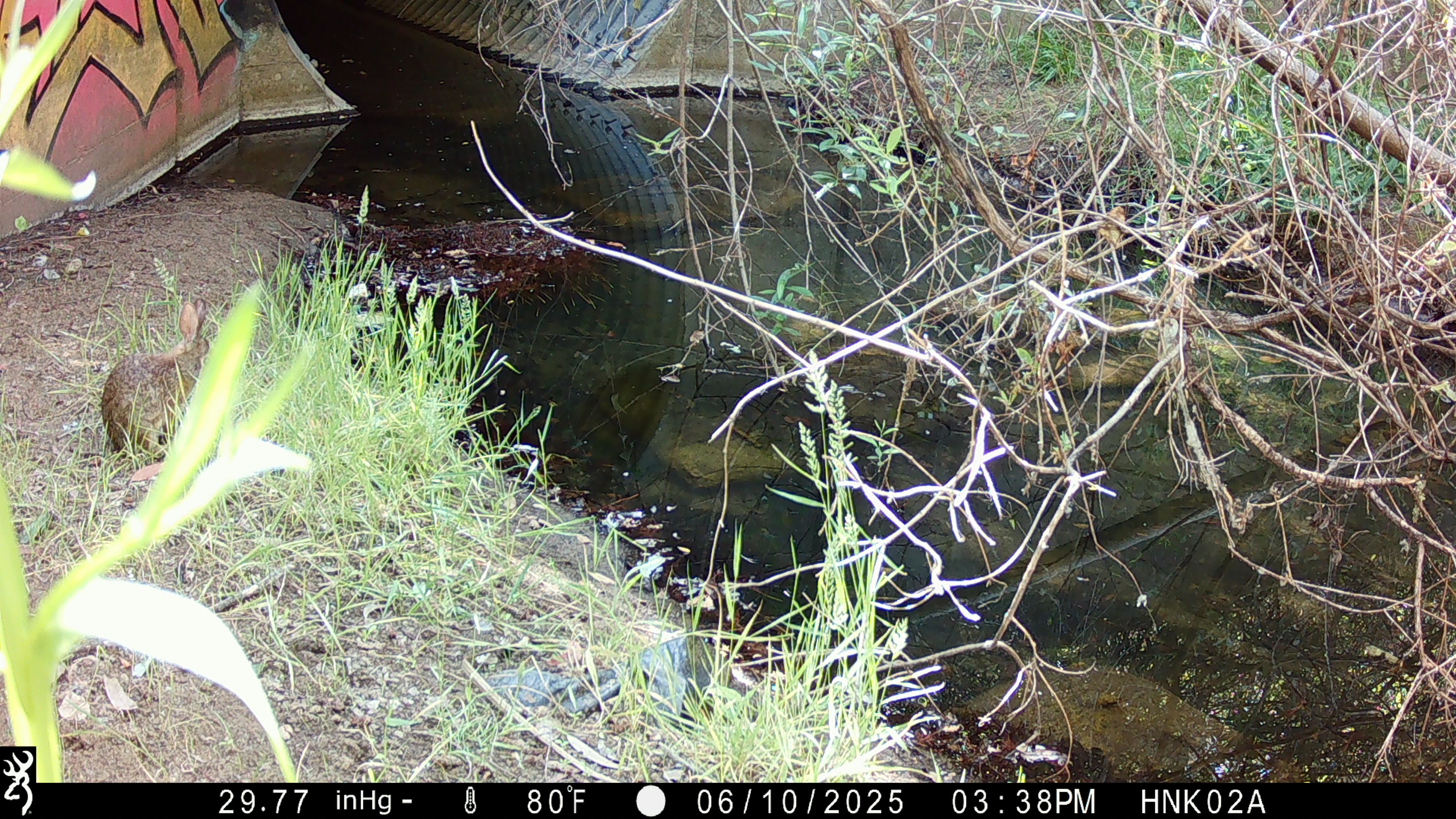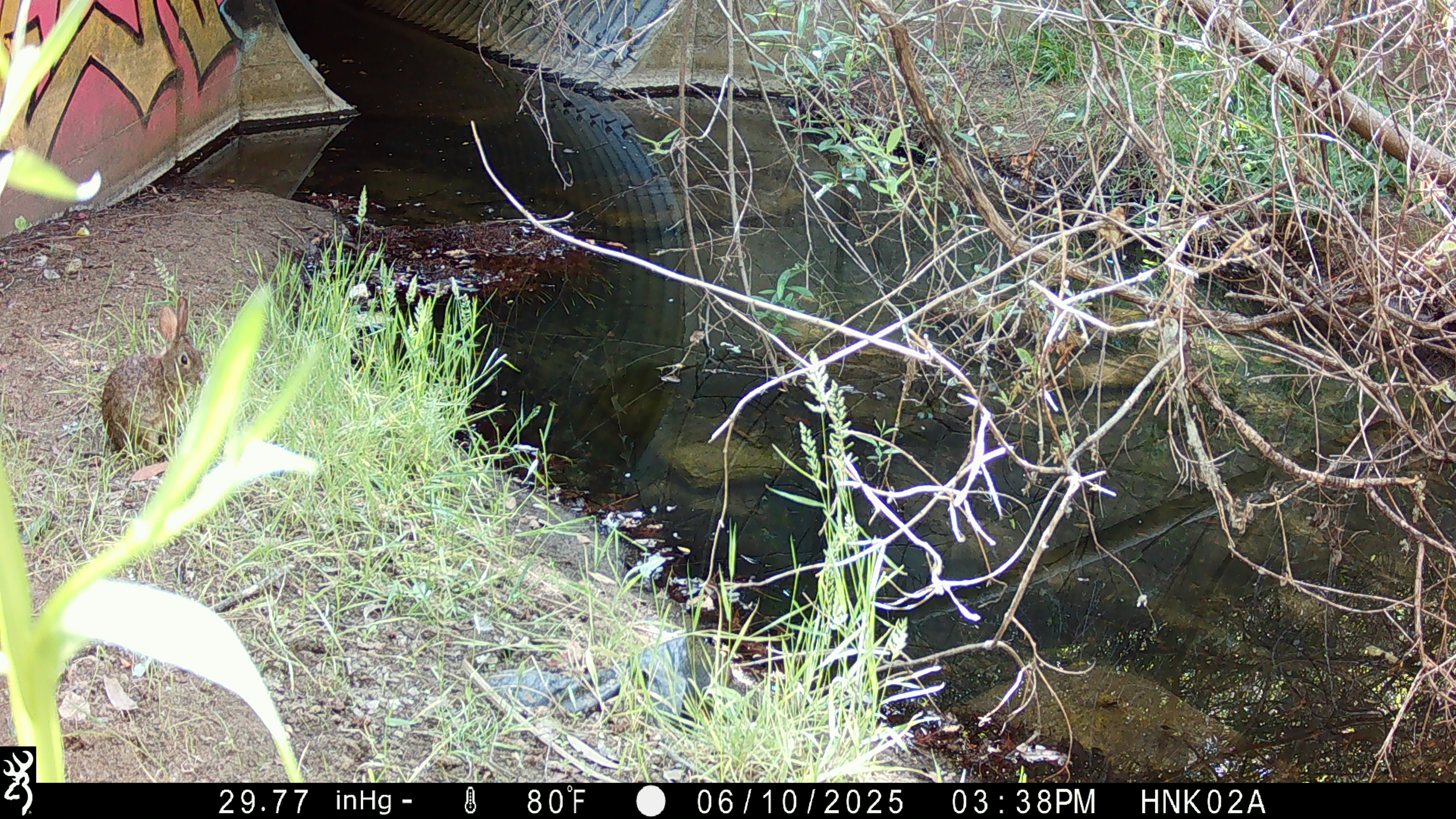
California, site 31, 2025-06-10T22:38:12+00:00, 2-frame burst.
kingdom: Animalia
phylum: Chordata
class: Mammalia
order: Lagomorpha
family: Leporidae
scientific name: Leporidae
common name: rabbit